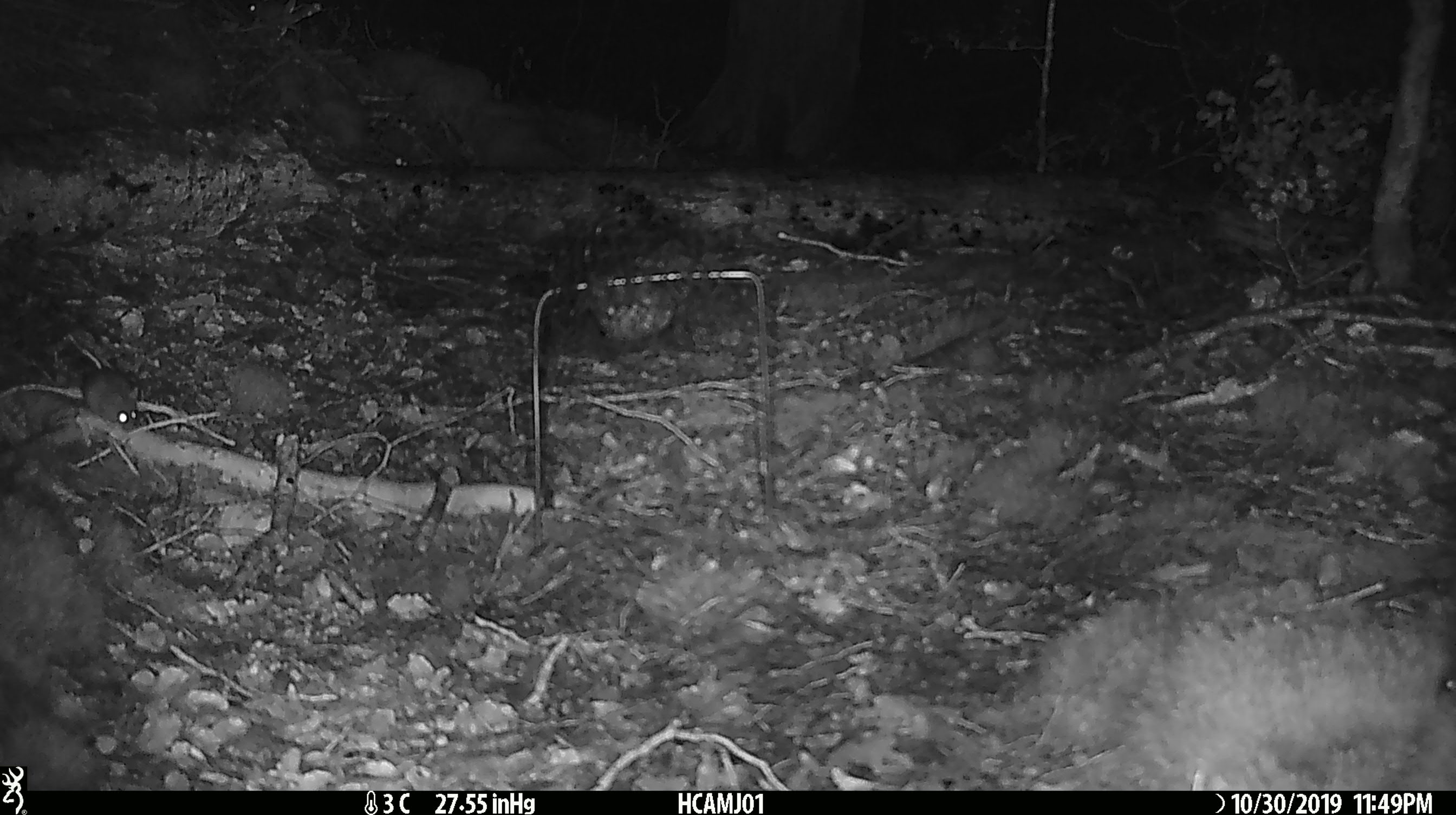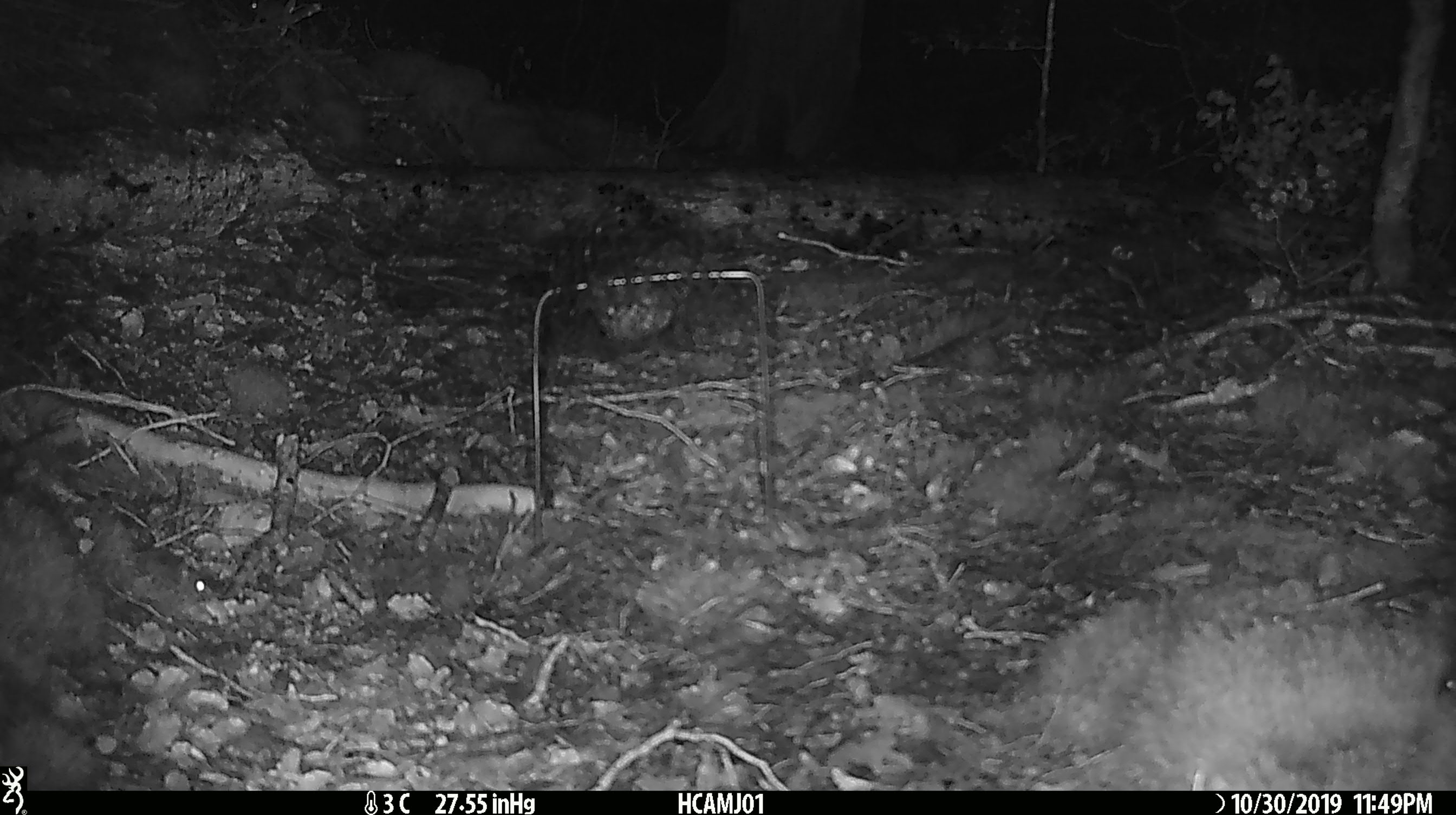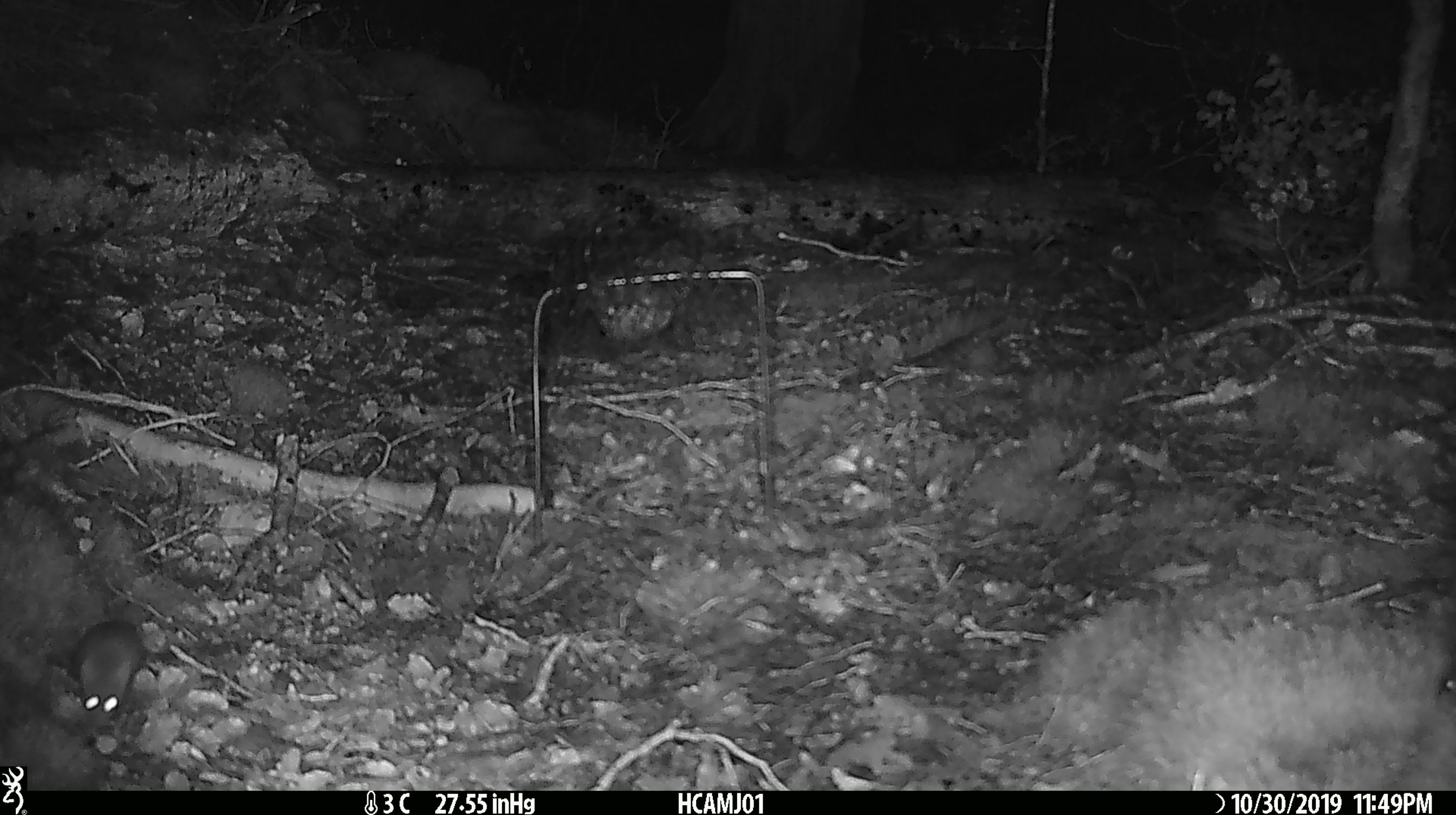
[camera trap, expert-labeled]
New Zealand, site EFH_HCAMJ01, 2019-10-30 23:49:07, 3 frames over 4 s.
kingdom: Animalia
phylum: Chordata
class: Mammalia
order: Rodentia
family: Muridae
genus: Mus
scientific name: Mus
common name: mouse